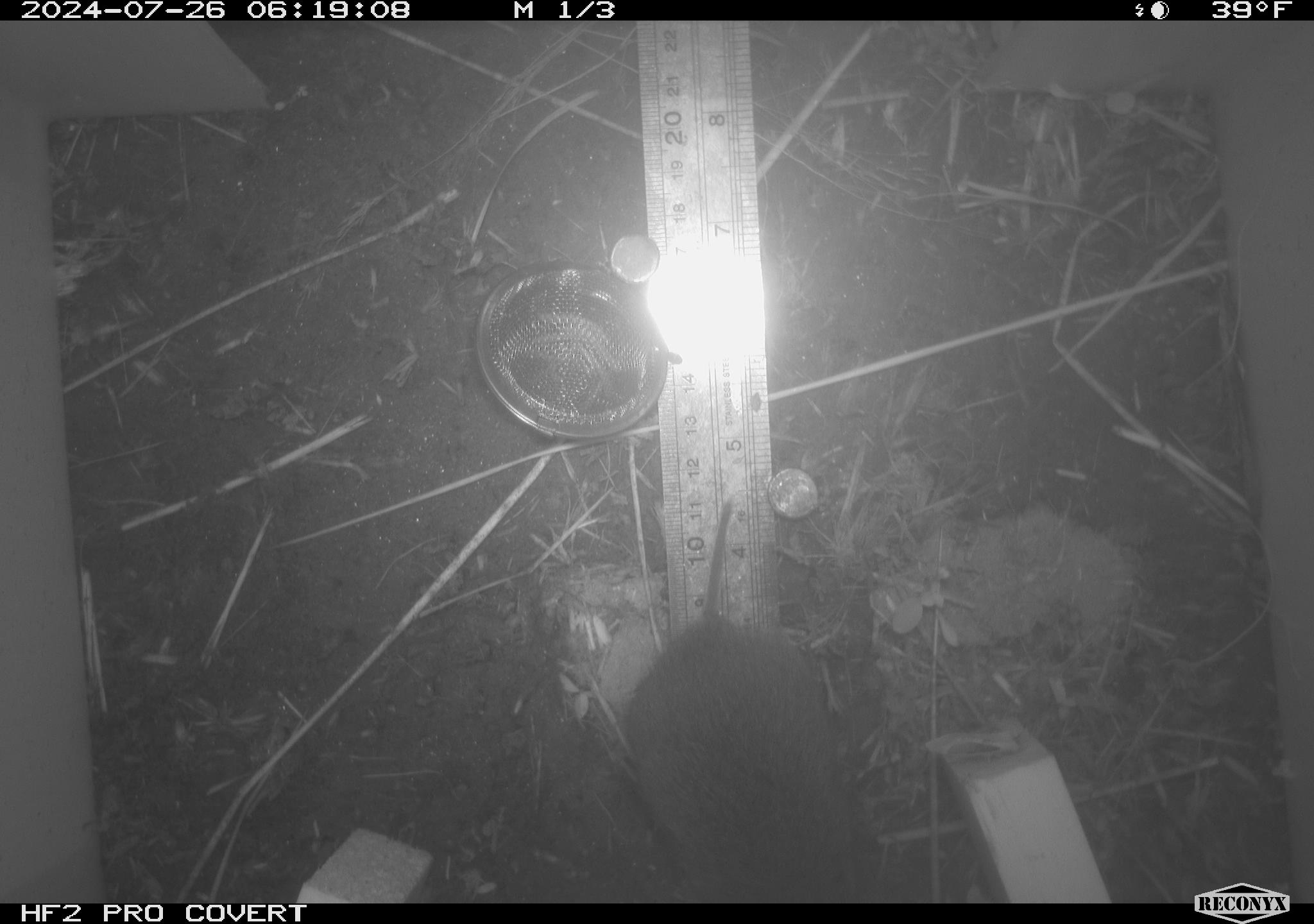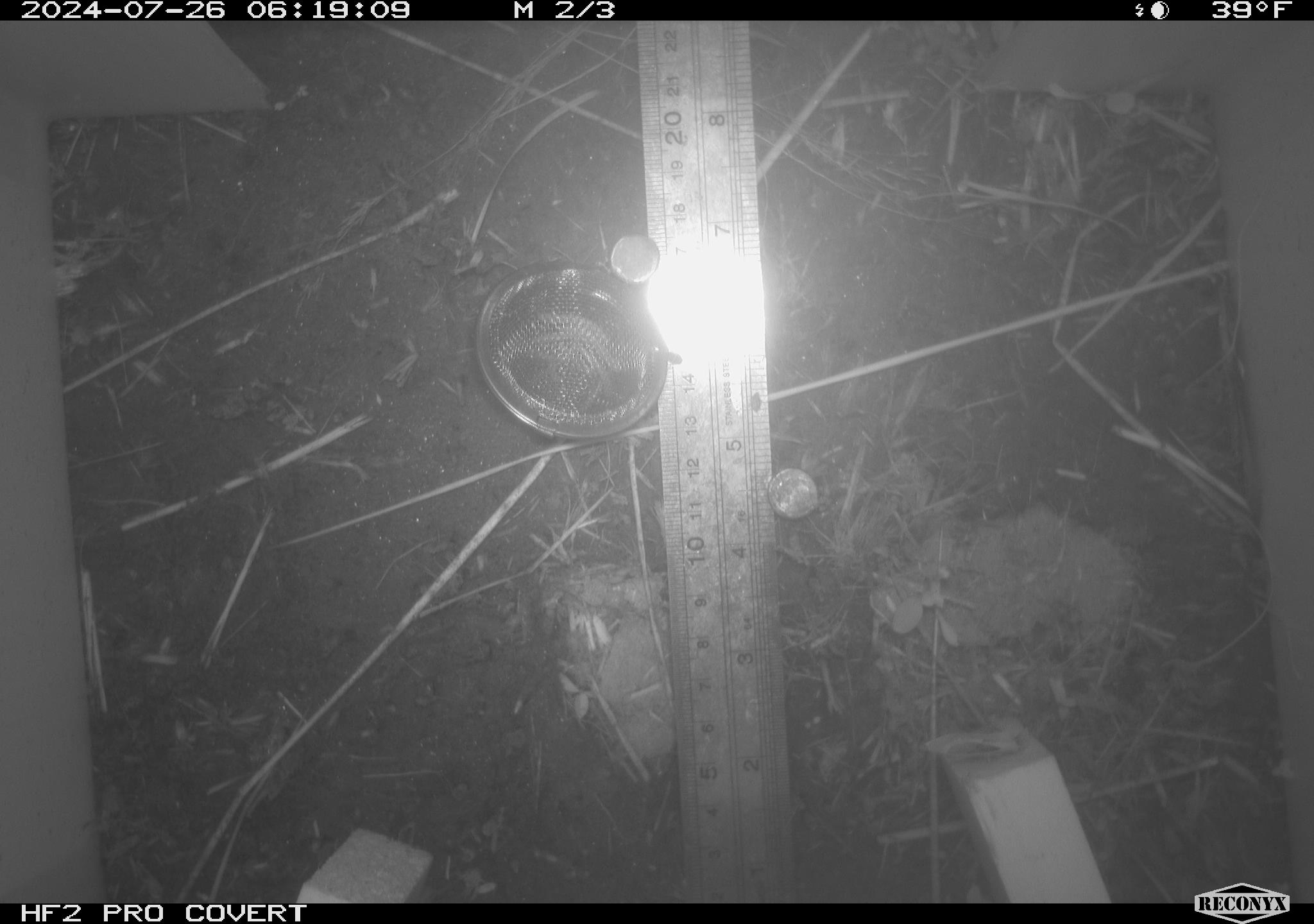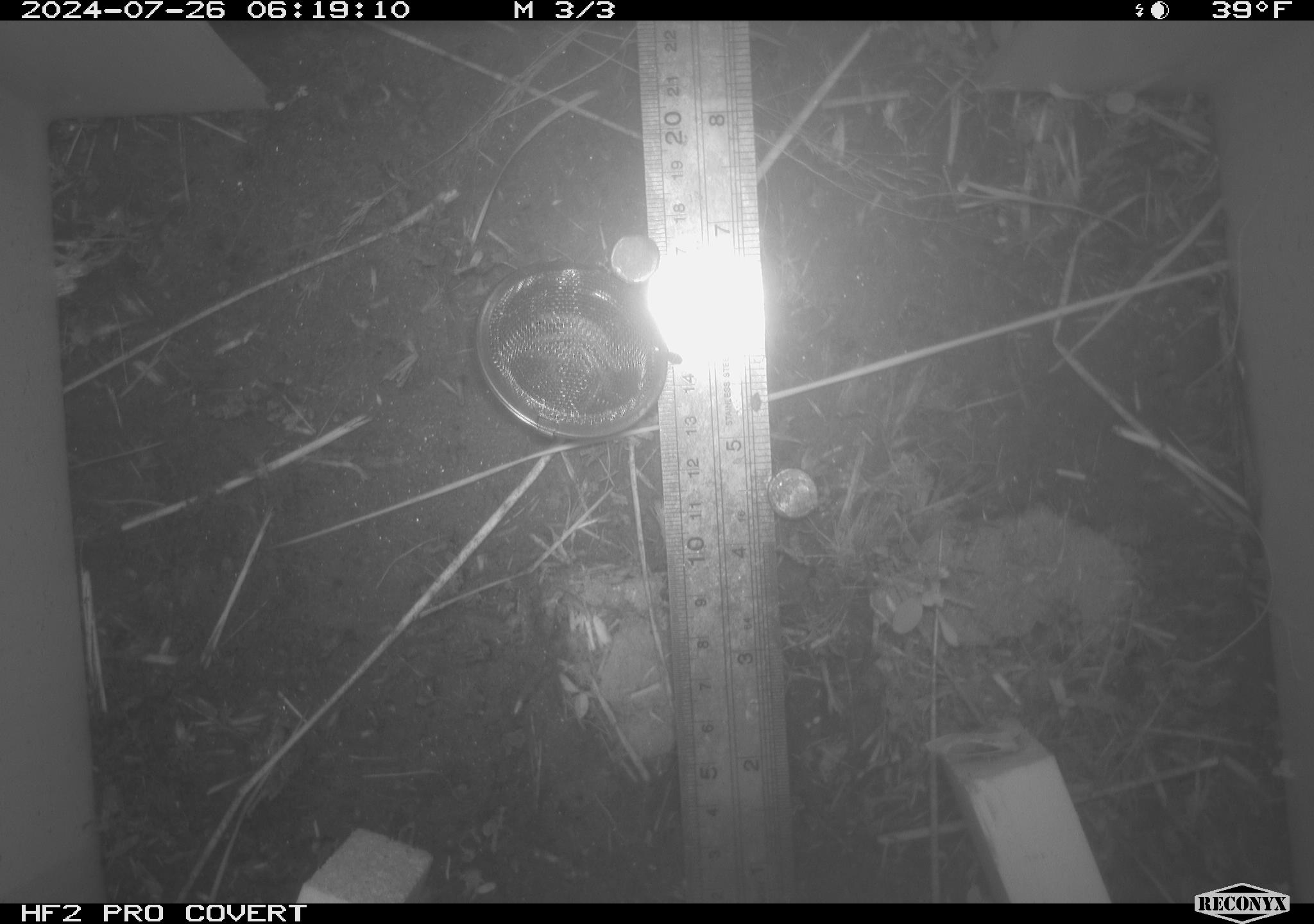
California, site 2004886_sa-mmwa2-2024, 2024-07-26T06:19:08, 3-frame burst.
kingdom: Animalia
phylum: Chordata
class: Mammalia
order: Rodentia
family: Cricetidae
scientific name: Arvicolinae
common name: voles, lemmings, and muskrats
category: arvicolinae subfamily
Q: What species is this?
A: Arvicolinae subfamily (voles, lemmings, and muskrats) (Arvicolinae).